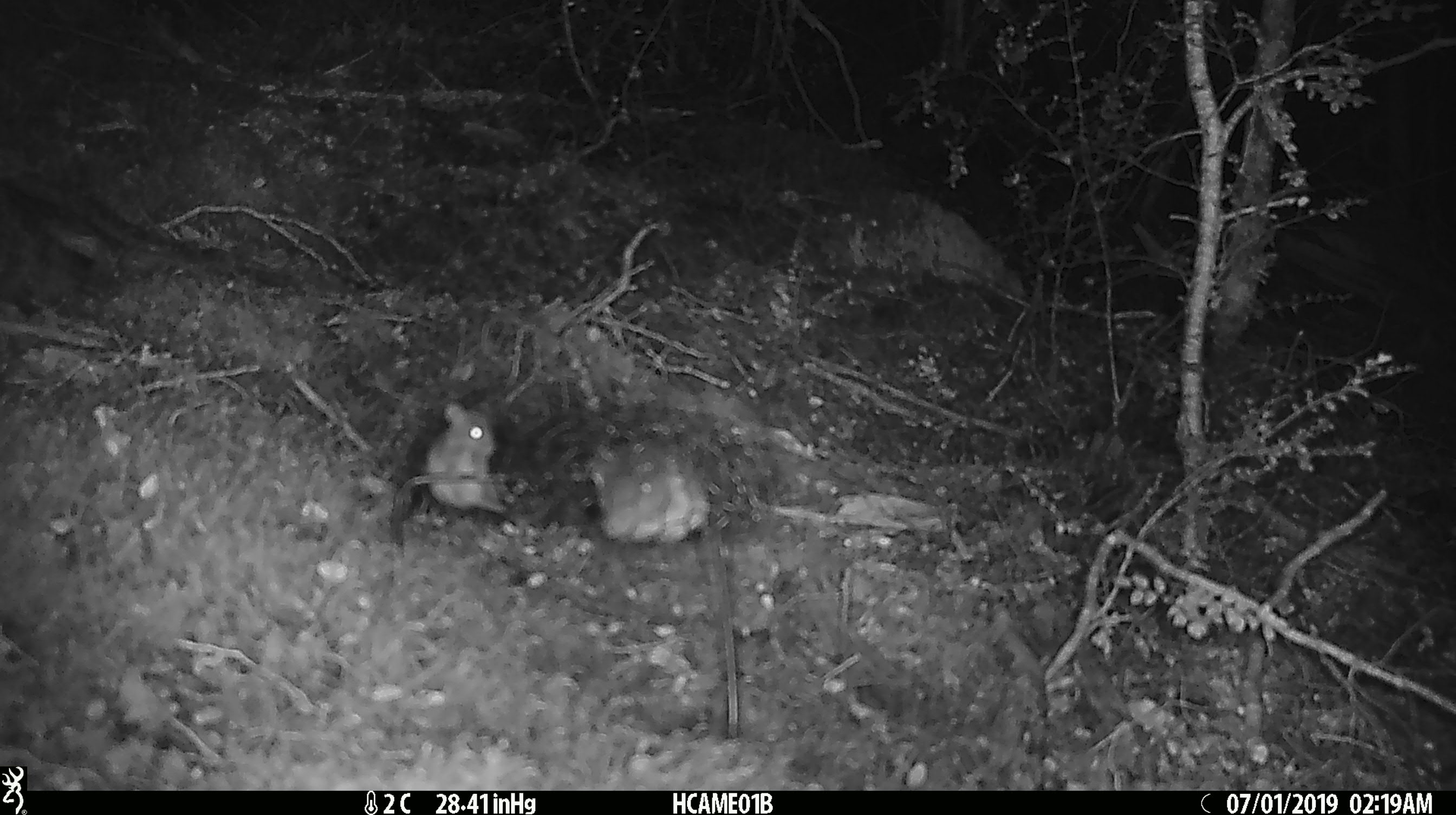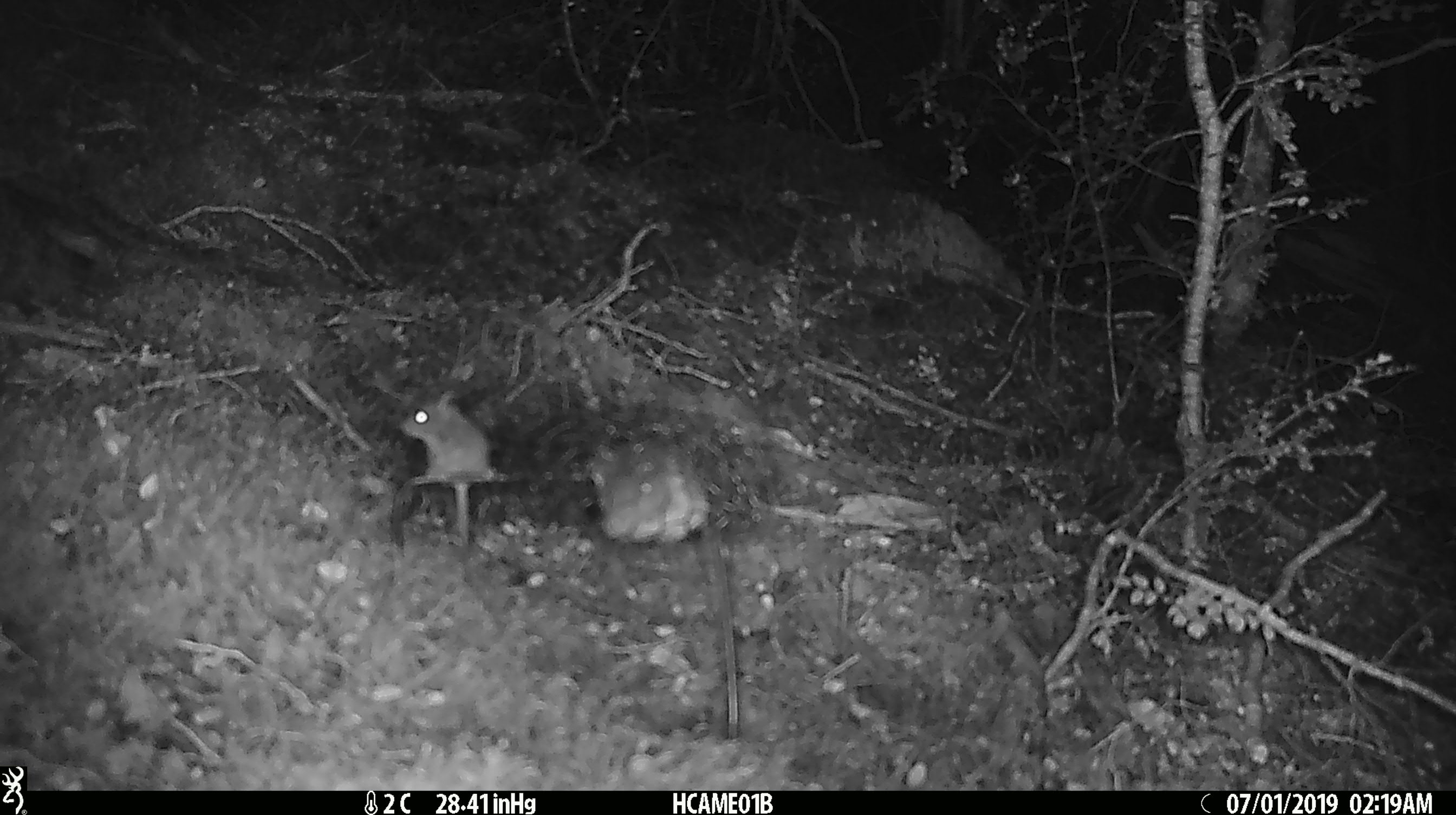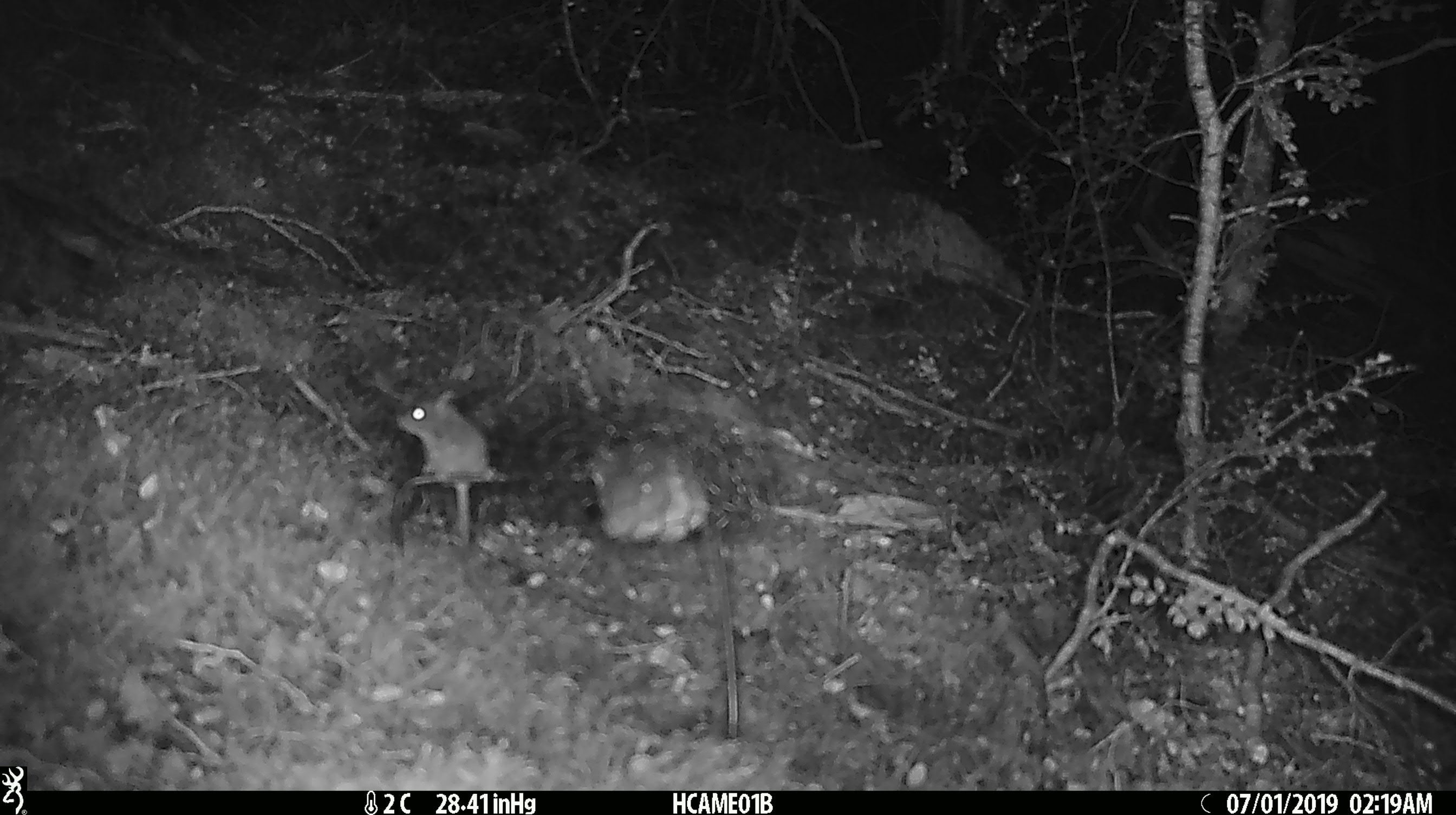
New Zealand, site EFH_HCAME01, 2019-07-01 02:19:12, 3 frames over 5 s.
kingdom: Animalia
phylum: Chordata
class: Mammalia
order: Rodentia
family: Muridae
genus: Mus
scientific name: Mus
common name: mouse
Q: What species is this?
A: Mouse (Mus).